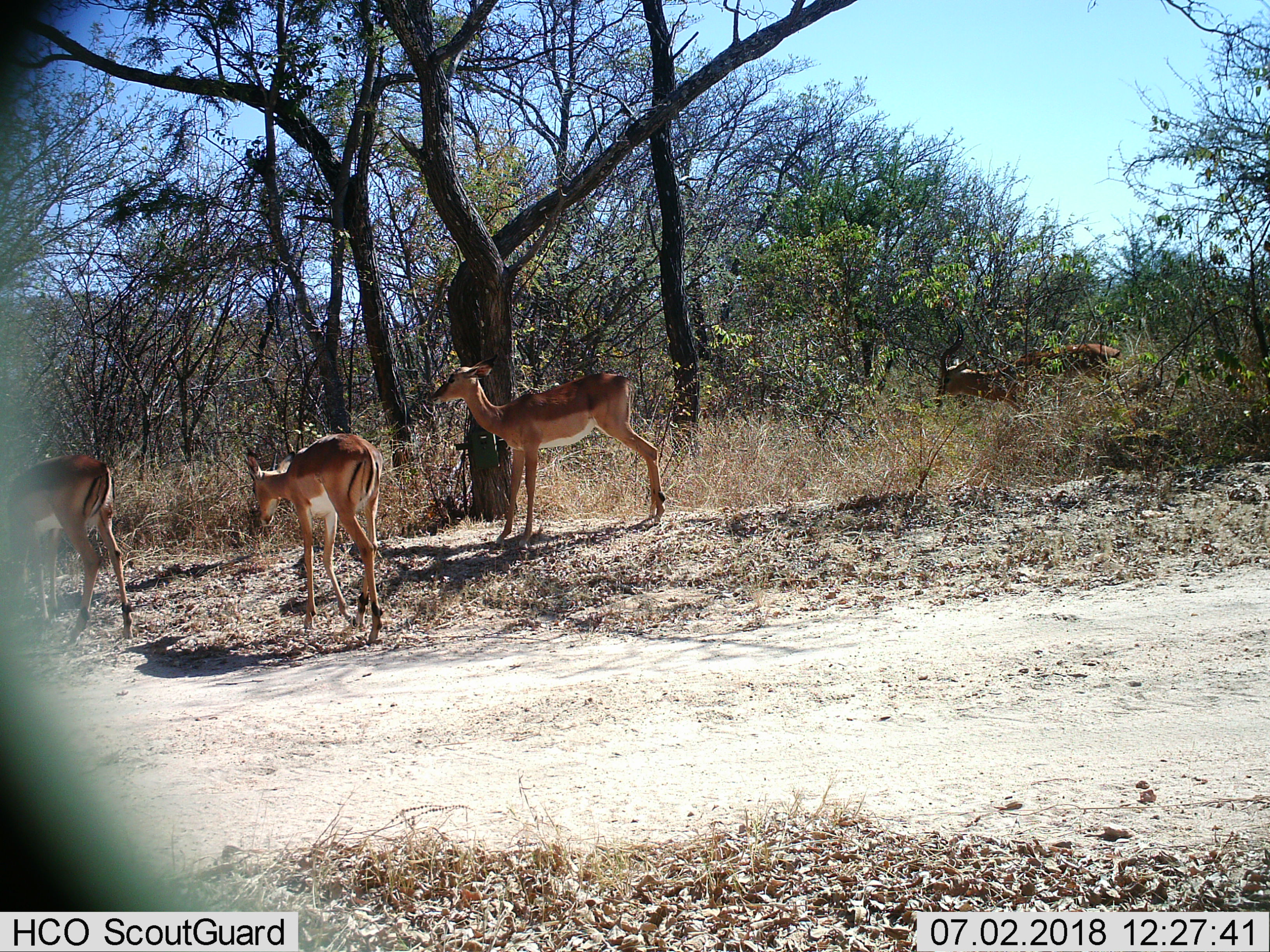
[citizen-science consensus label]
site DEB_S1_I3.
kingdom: Animalia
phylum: Chordata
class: Mammalia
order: Artiodactyla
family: Bovidae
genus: Aepyceros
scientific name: Aepyceros melampus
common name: impala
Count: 4.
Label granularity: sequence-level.